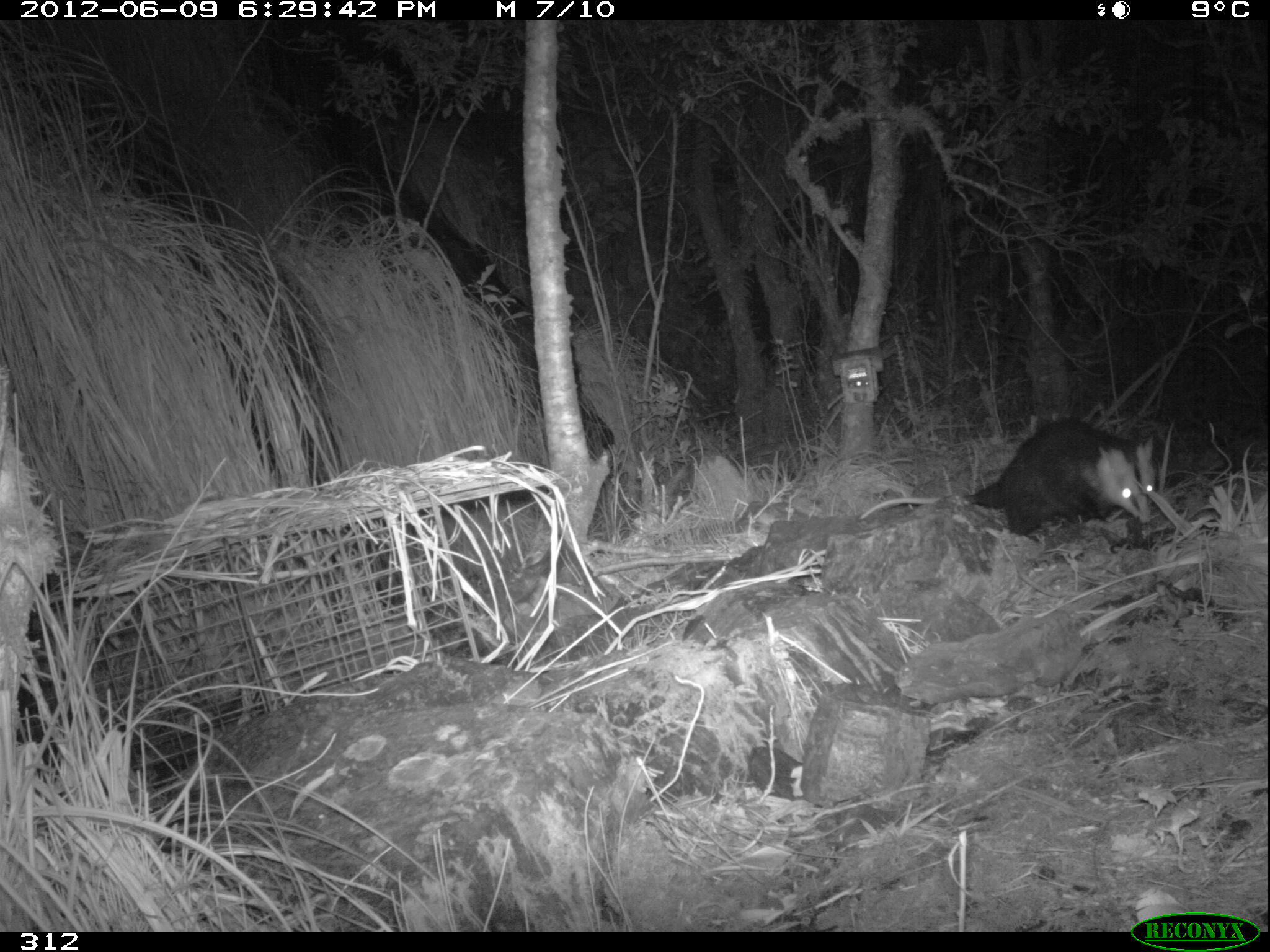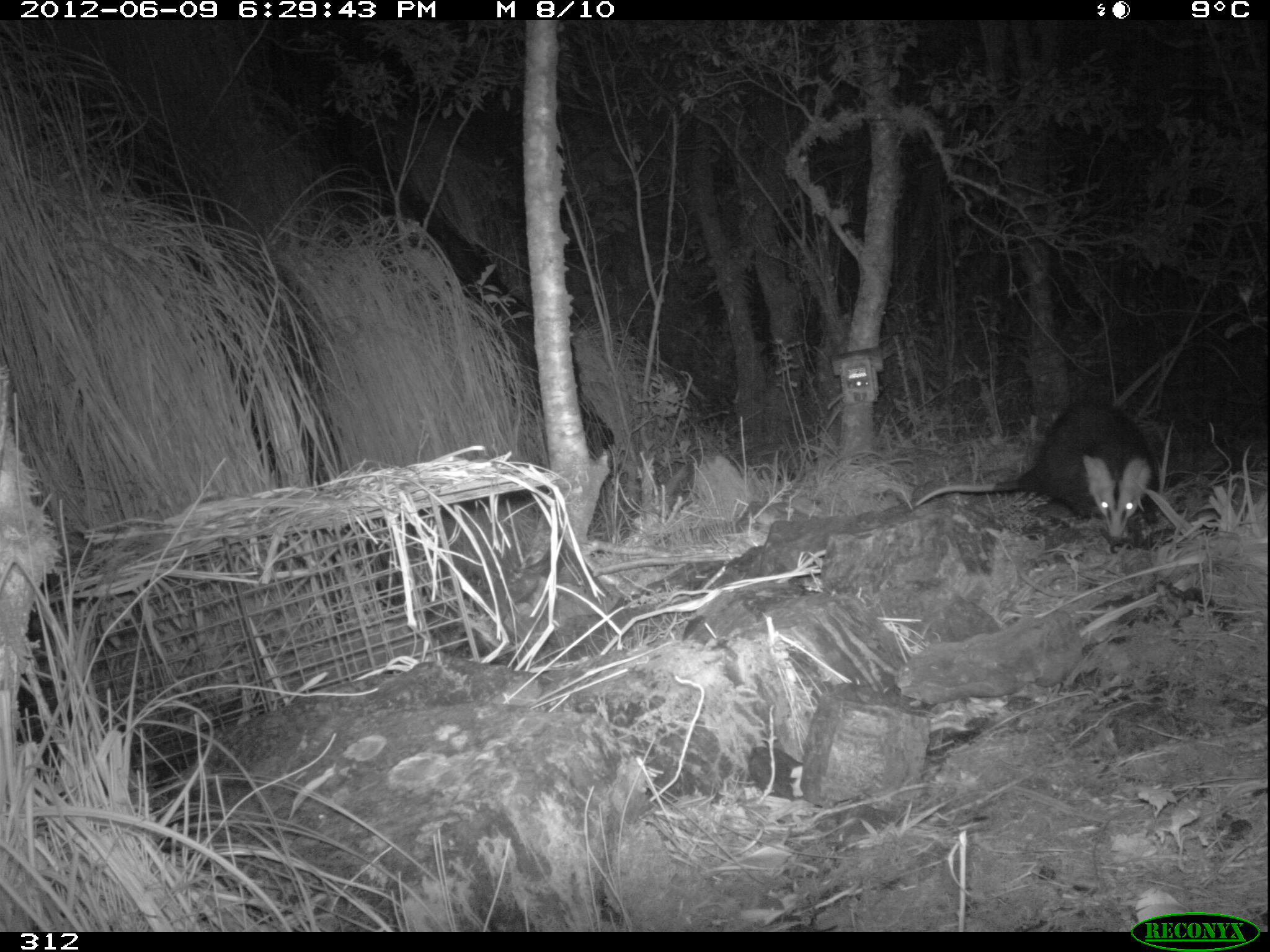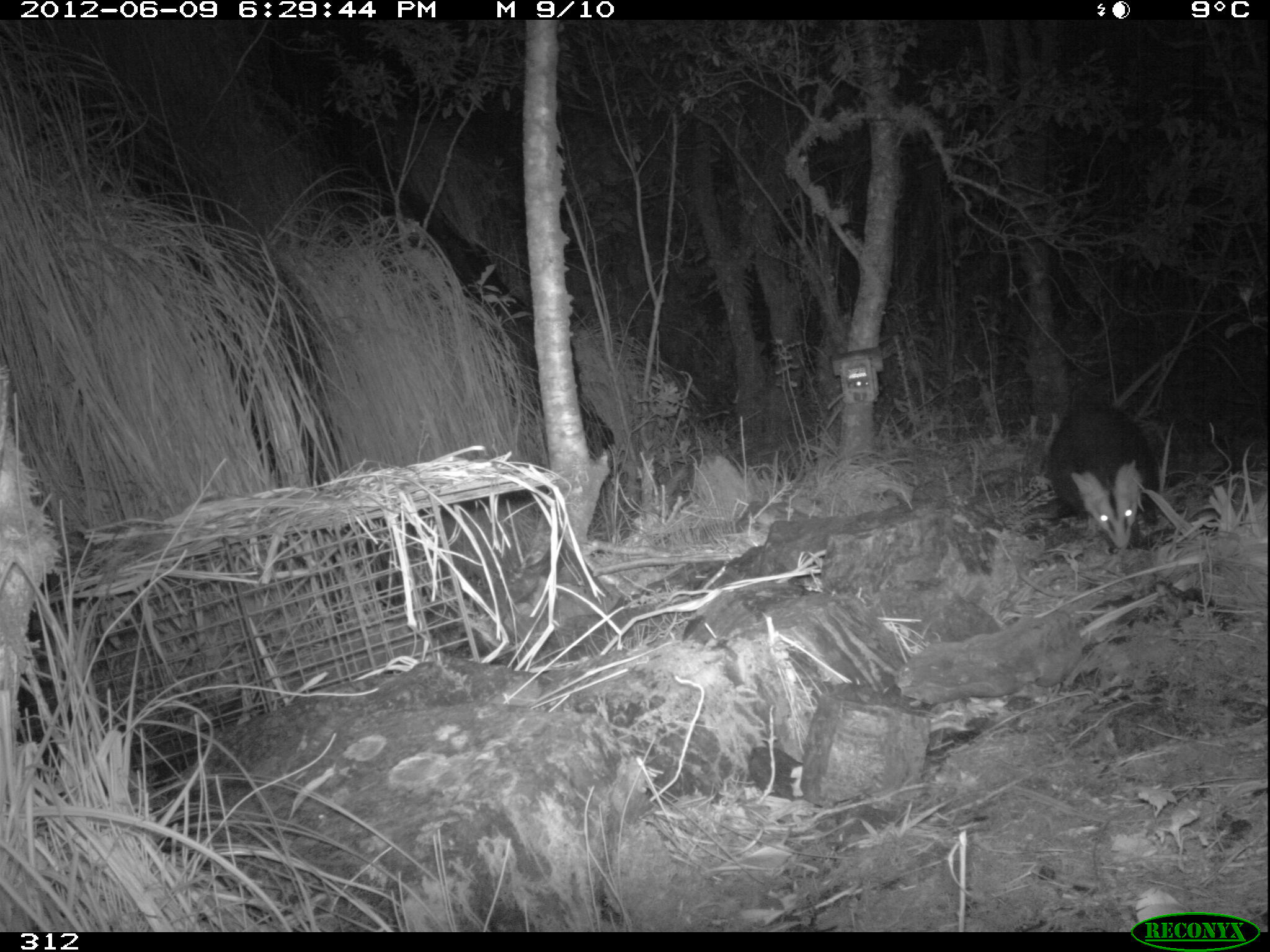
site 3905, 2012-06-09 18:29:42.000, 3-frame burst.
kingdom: Animalia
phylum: Chordata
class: Mammalia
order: Didelphimorphia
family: Didelphidae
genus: Didelphis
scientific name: Didelphis pernigra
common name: andean white-eared opossum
Didelphis pernigra (andean white-eared opossum).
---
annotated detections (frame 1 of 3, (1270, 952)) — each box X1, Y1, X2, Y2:
didelphis pernigra: 856, 415, 1156, 535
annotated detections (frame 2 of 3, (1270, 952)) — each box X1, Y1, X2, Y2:
didelphis pernigra: 909, 395, 1160, 543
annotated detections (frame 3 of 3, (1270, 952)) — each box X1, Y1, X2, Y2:
didelphis pernigra: 1044, 398, 1158, 551